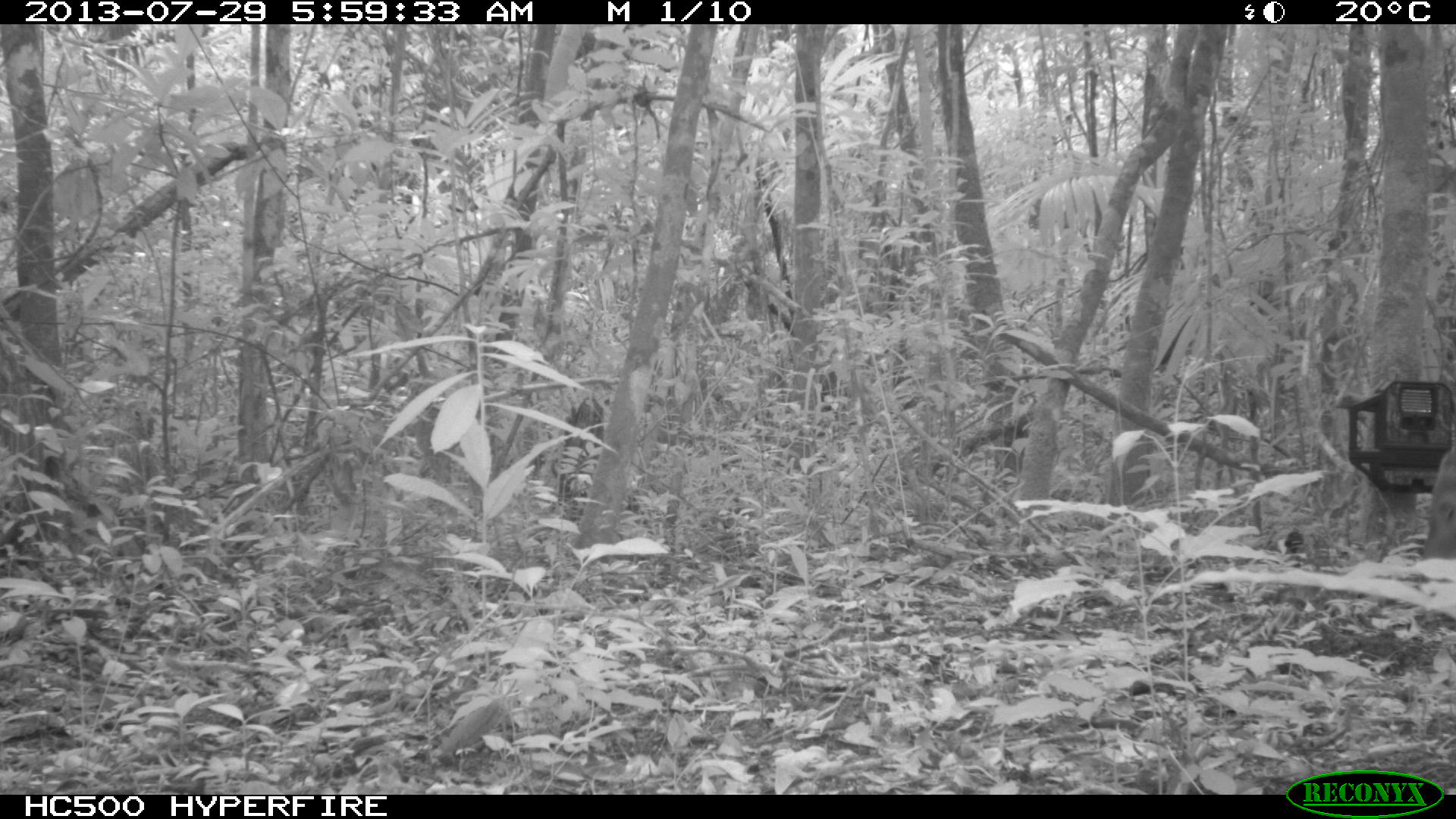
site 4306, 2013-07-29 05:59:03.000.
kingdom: Animalia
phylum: Chordata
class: Mammalia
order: Artiodactyla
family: Cervidae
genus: Mazama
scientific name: Mazama temama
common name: central american red brocket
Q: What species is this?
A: Mazama temama (central american red brocket).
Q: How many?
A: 1.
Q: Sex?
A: Male.